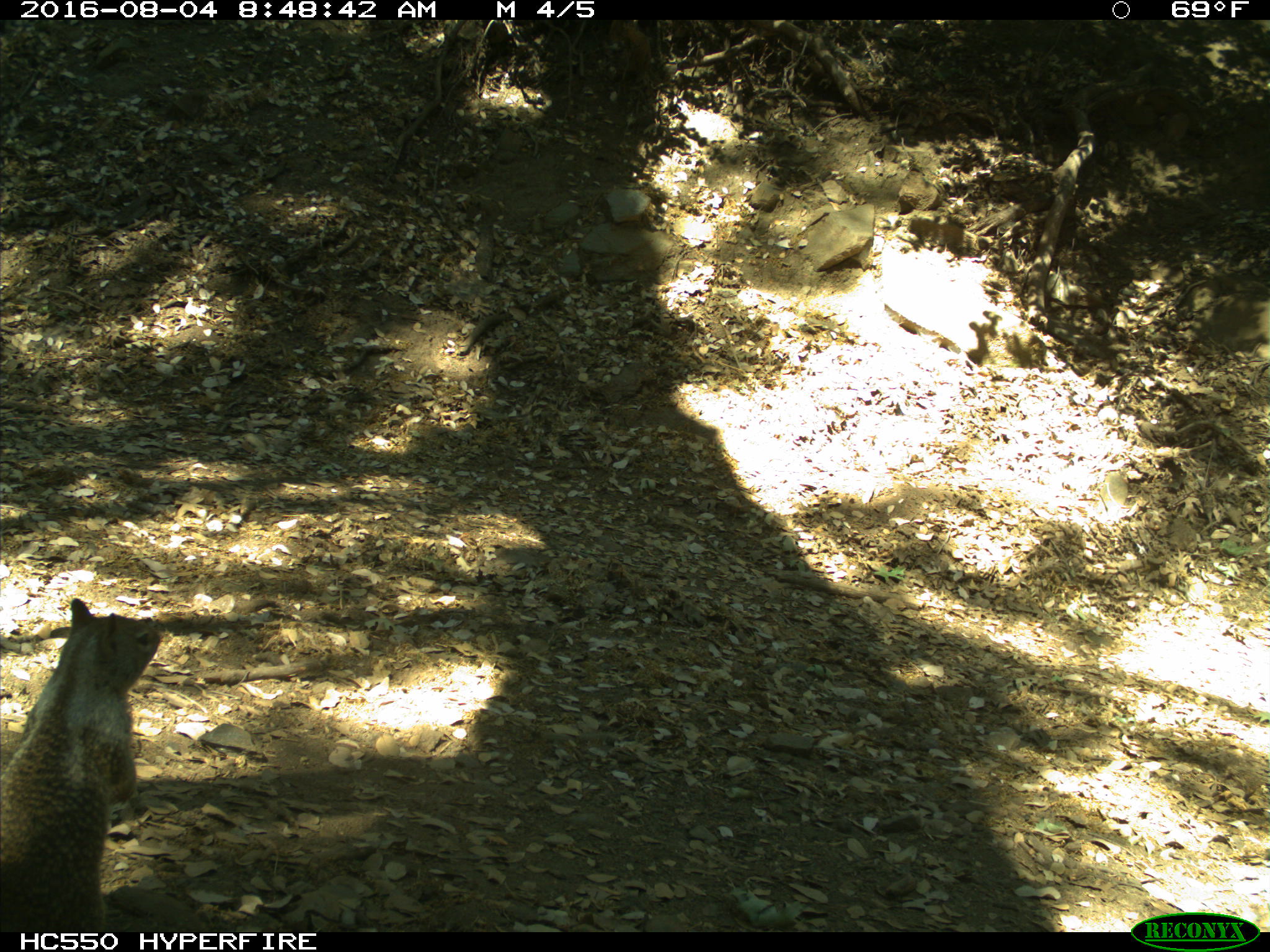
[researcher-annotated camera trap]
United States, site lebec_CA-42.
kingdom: Animalia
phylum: Chordata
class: Mammalia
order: Rodentia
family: Sciuridae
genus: Otospermophilus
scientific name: Otospermophilus beecheyi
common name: california ground squirrel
Otospermophilus beecheyi (california ground squirrel).